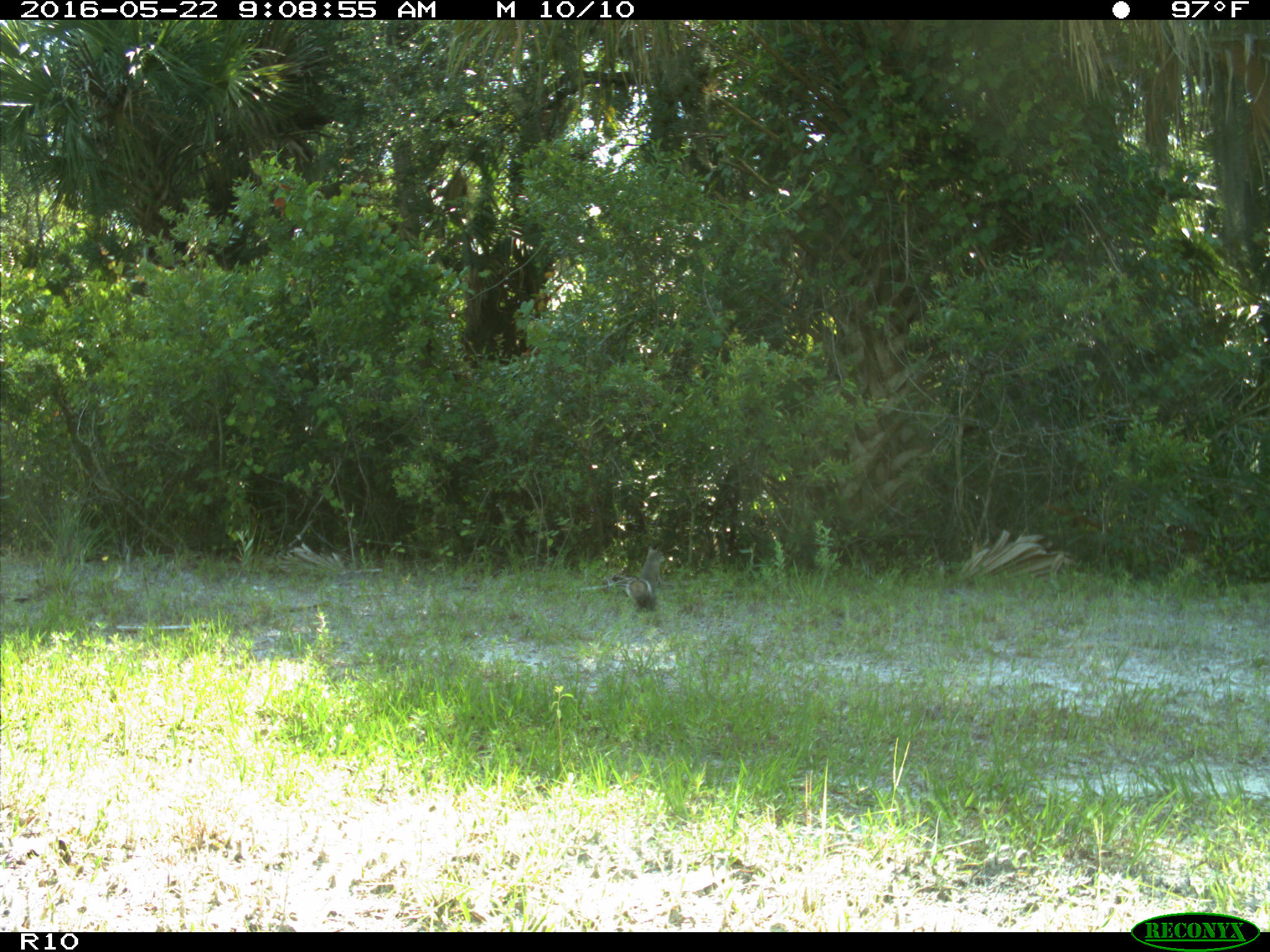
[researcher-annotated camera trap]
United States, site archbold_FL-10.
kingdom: Animalia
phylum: Chordata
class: Mammalia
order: Rodentia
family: Sciuridae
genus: Sciurus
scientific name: Sciurus carolinensis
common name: eastern gray squirrel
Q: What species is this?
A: Sciurus carolinensis (eastern gray squirrel).